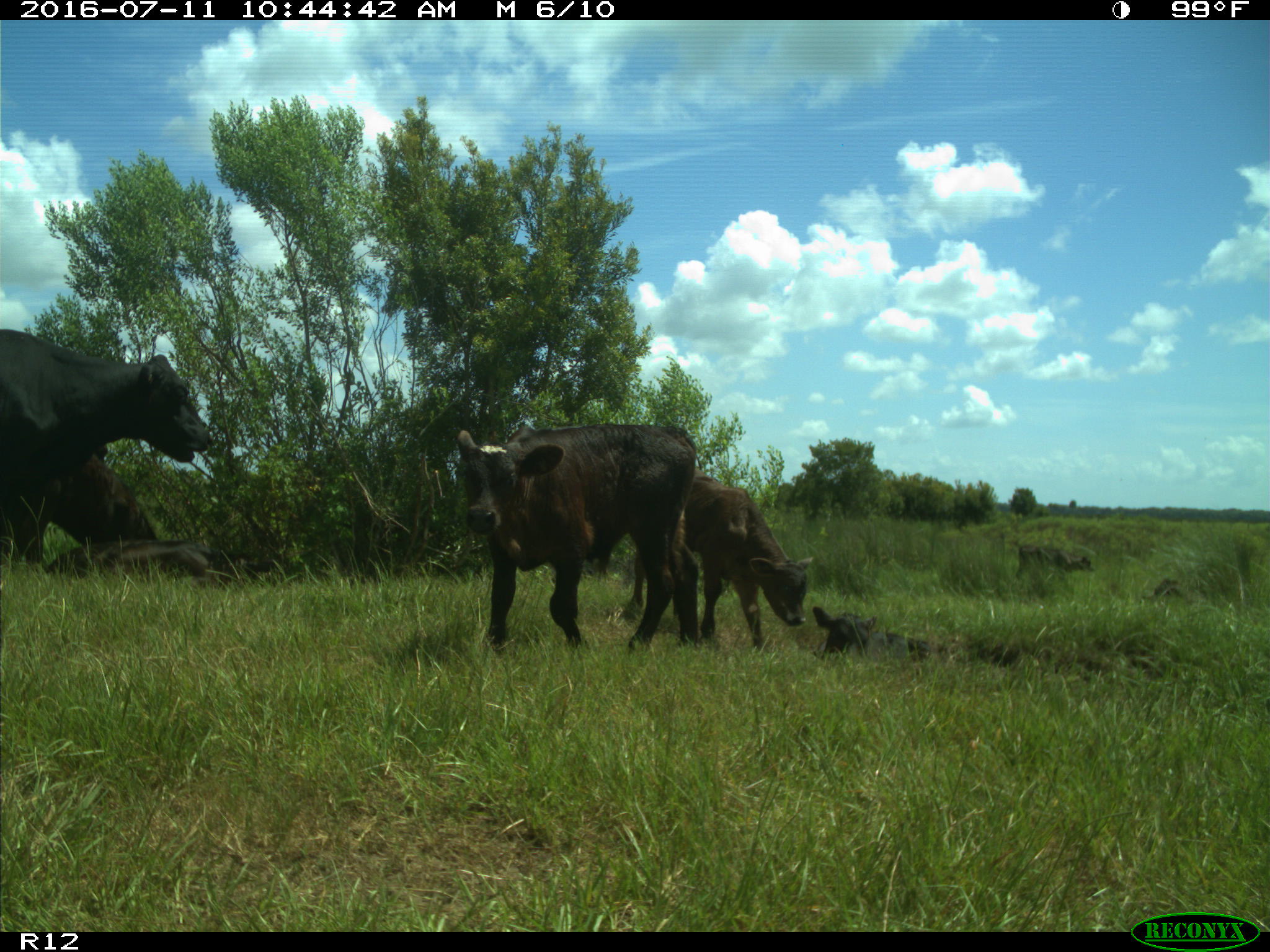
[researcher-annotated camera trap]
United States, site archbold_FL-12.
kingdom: Animalia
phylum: Chordata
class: Mammalia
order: Artiodactyla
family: Bovidae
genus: Bos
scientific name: Bos taurus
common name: domestic cow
Bos taurus (domestic cow).